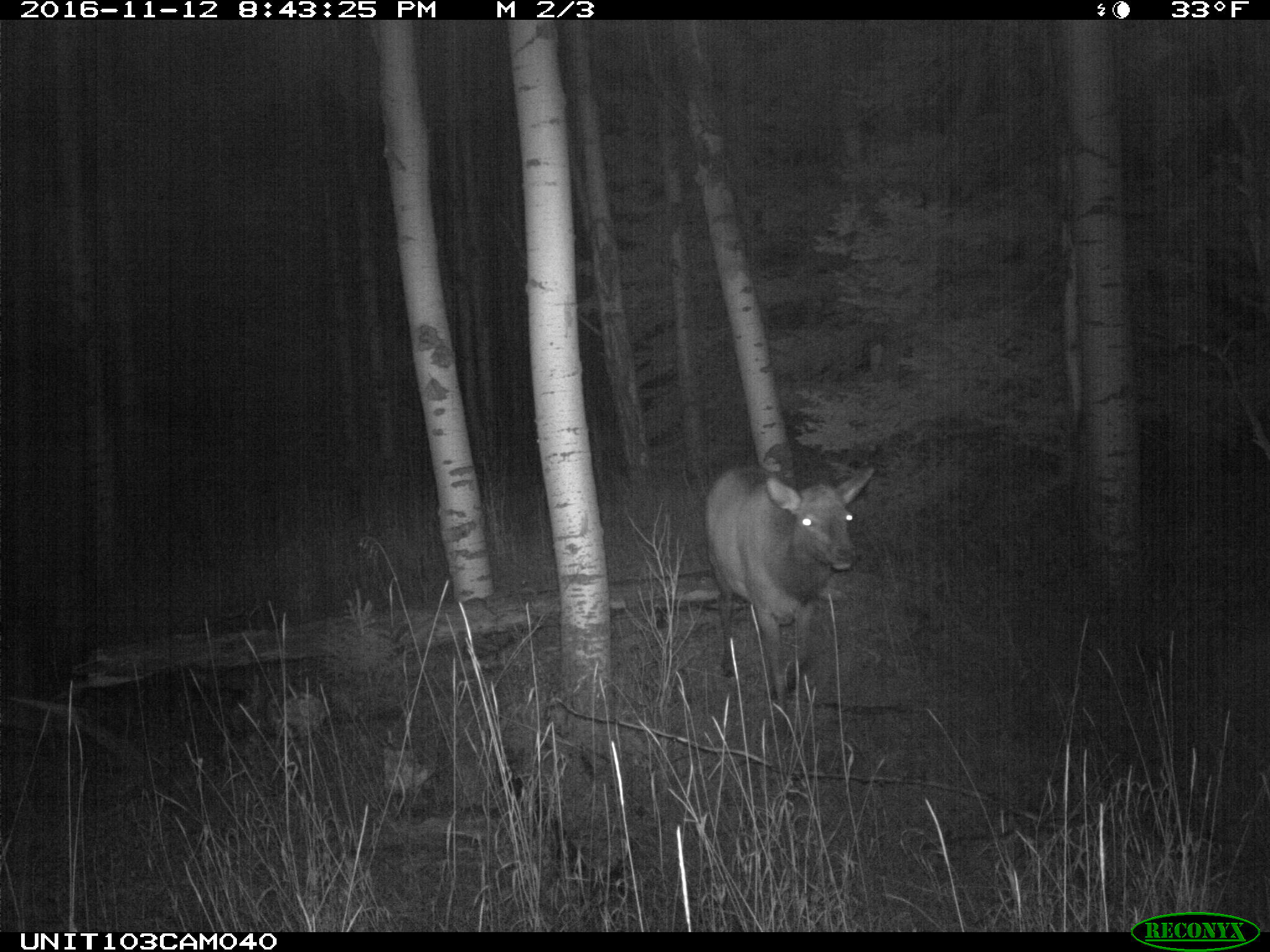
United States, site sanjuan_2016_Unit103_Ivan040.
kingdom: Animalia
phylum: Chordata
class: Mammalia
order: Artiodactyla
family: Cervidae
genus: Cervus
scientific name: Cervus elaphus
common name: red deer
Cervus elaphus (red deer).